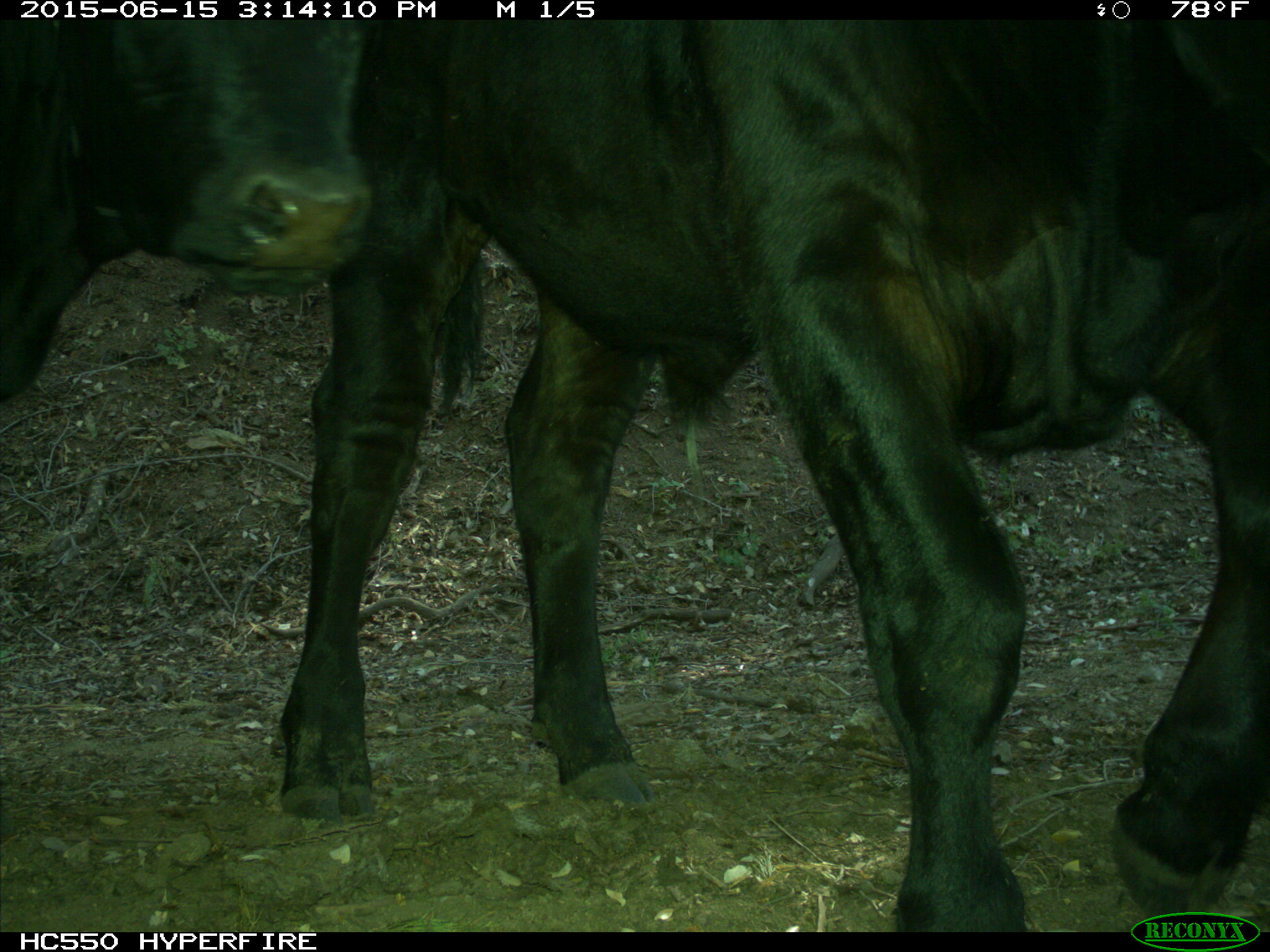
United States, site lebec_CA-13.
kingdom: Animalia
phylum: Chordata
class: Mammalia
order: Artiodactyla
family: Bovidae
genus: Bos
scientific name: Bos taurus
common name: domestic cow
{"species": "Bos taurus (domestic cow)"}